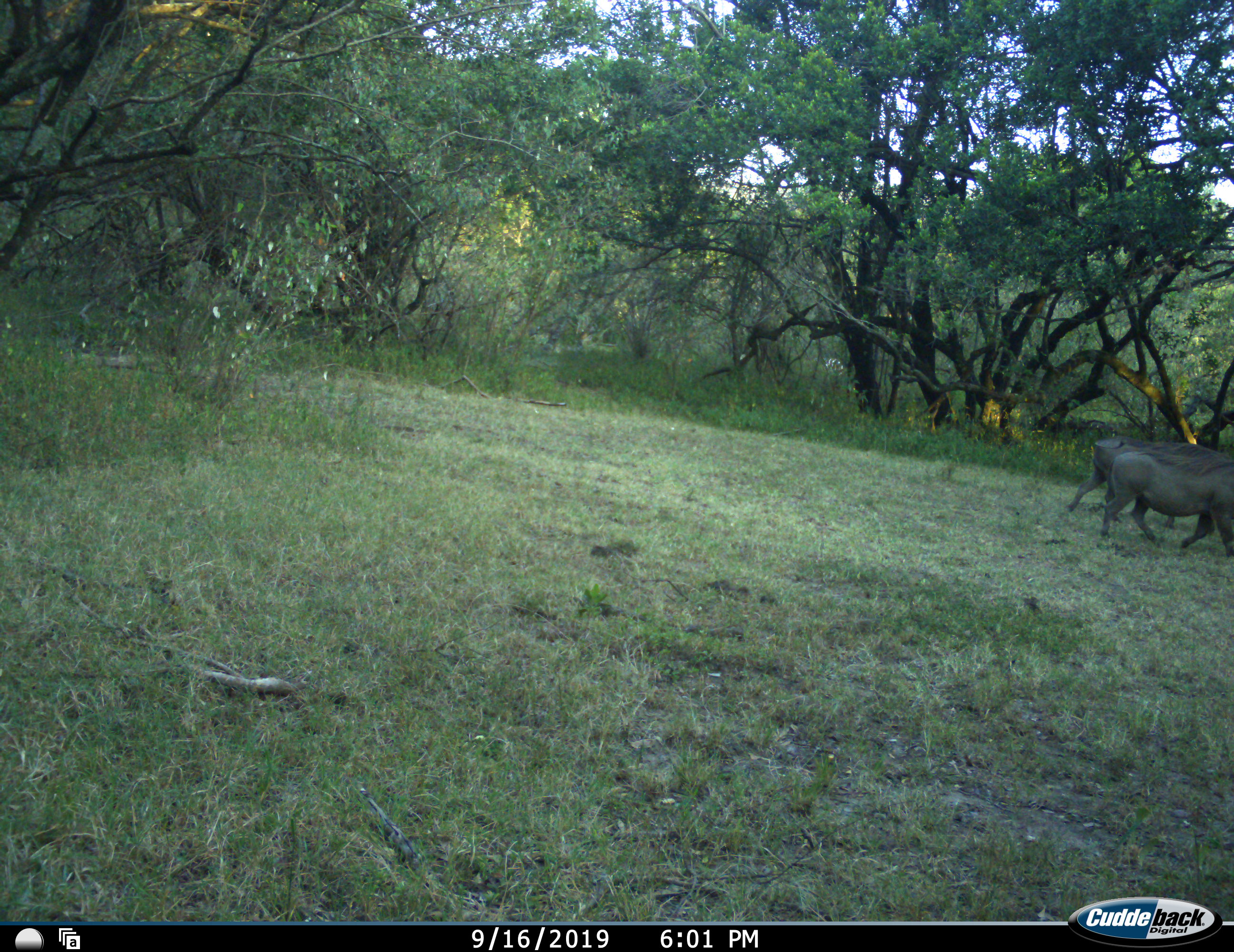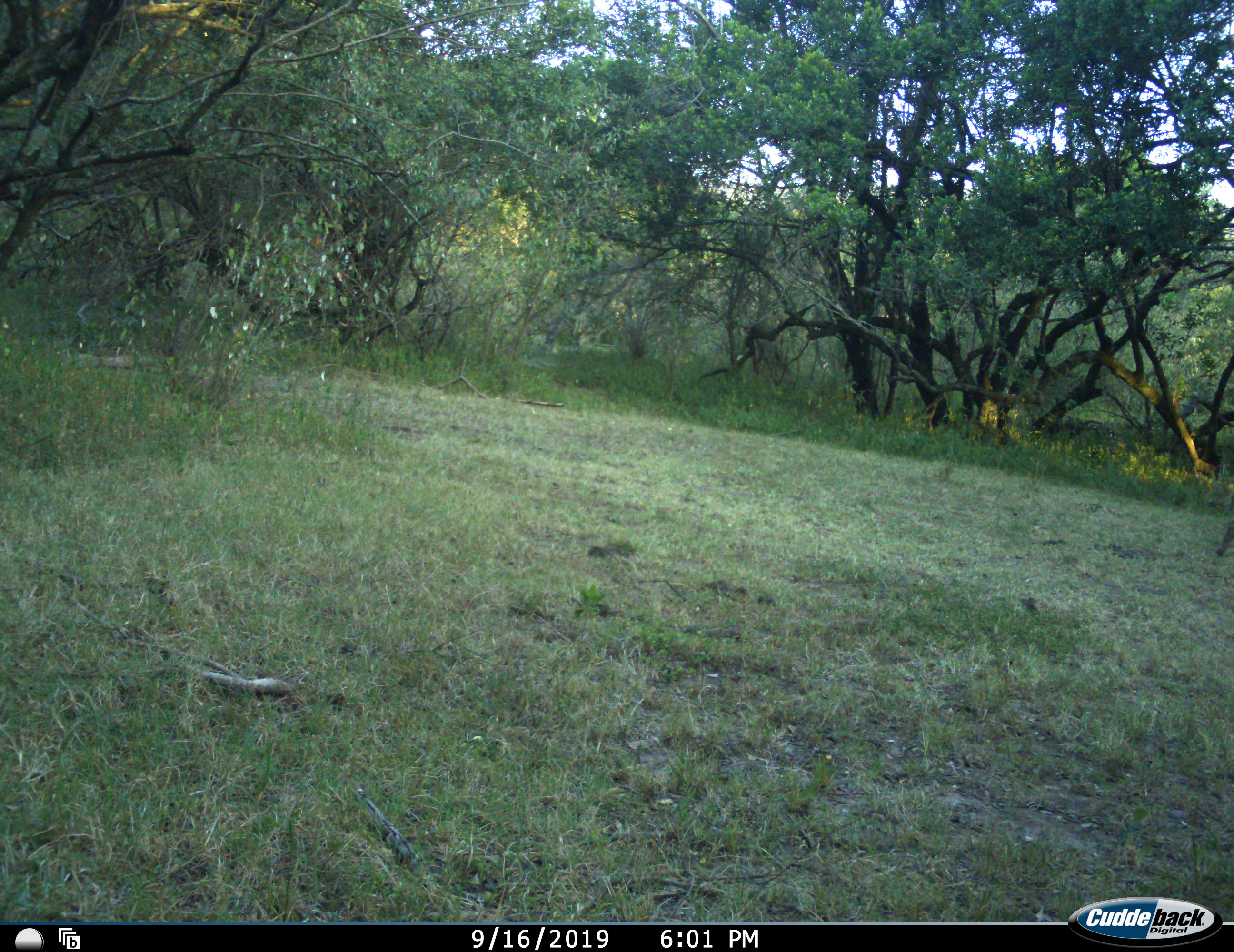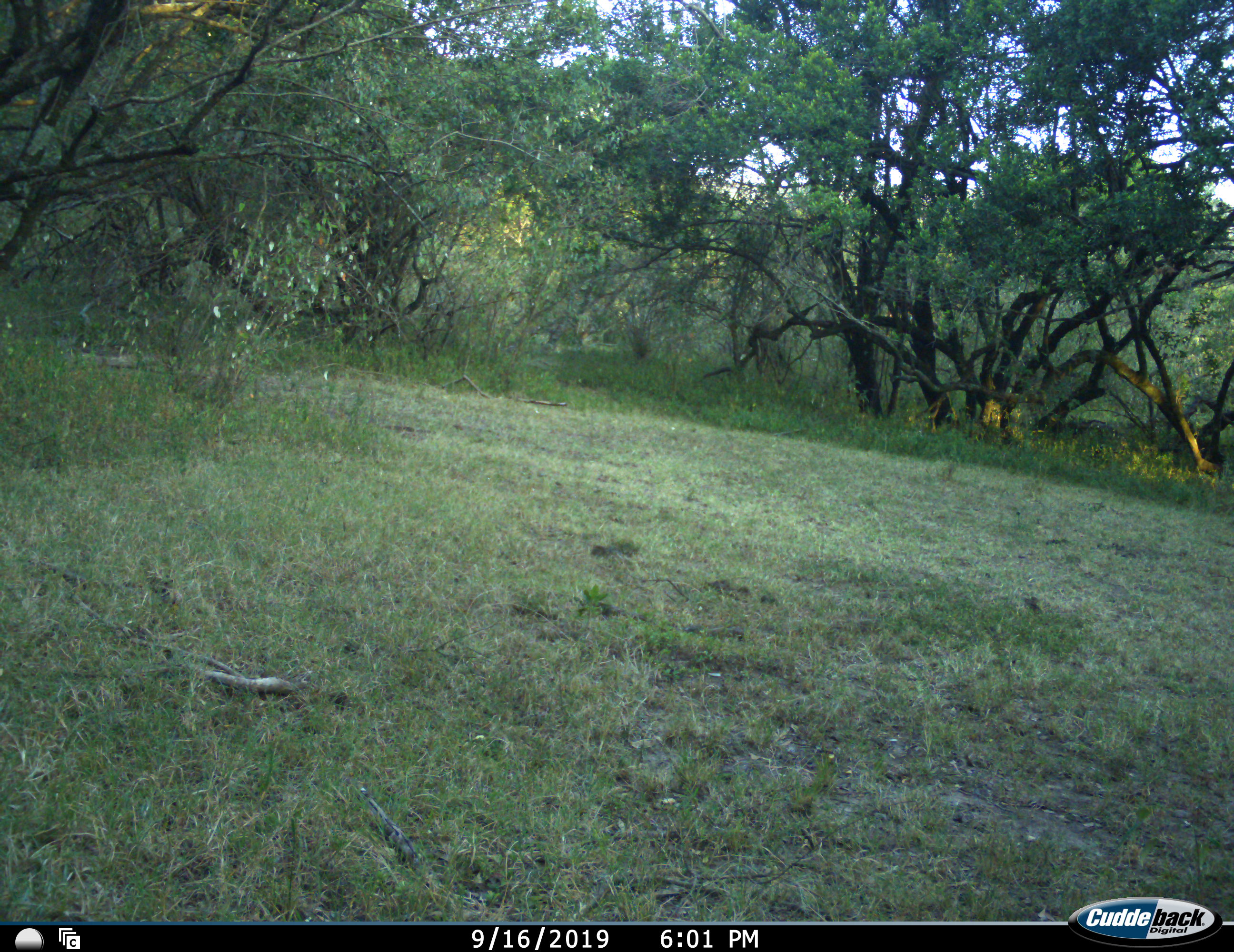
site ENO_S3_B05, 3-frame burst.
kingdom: Animalia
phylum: Chordata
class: Mammalia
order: Artiodactyla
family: Suidae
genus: Phacochoerus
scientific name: Phacochoerus africanus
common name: warthog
Warthog (Phacochoerus africanus), count 2. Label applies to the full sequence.